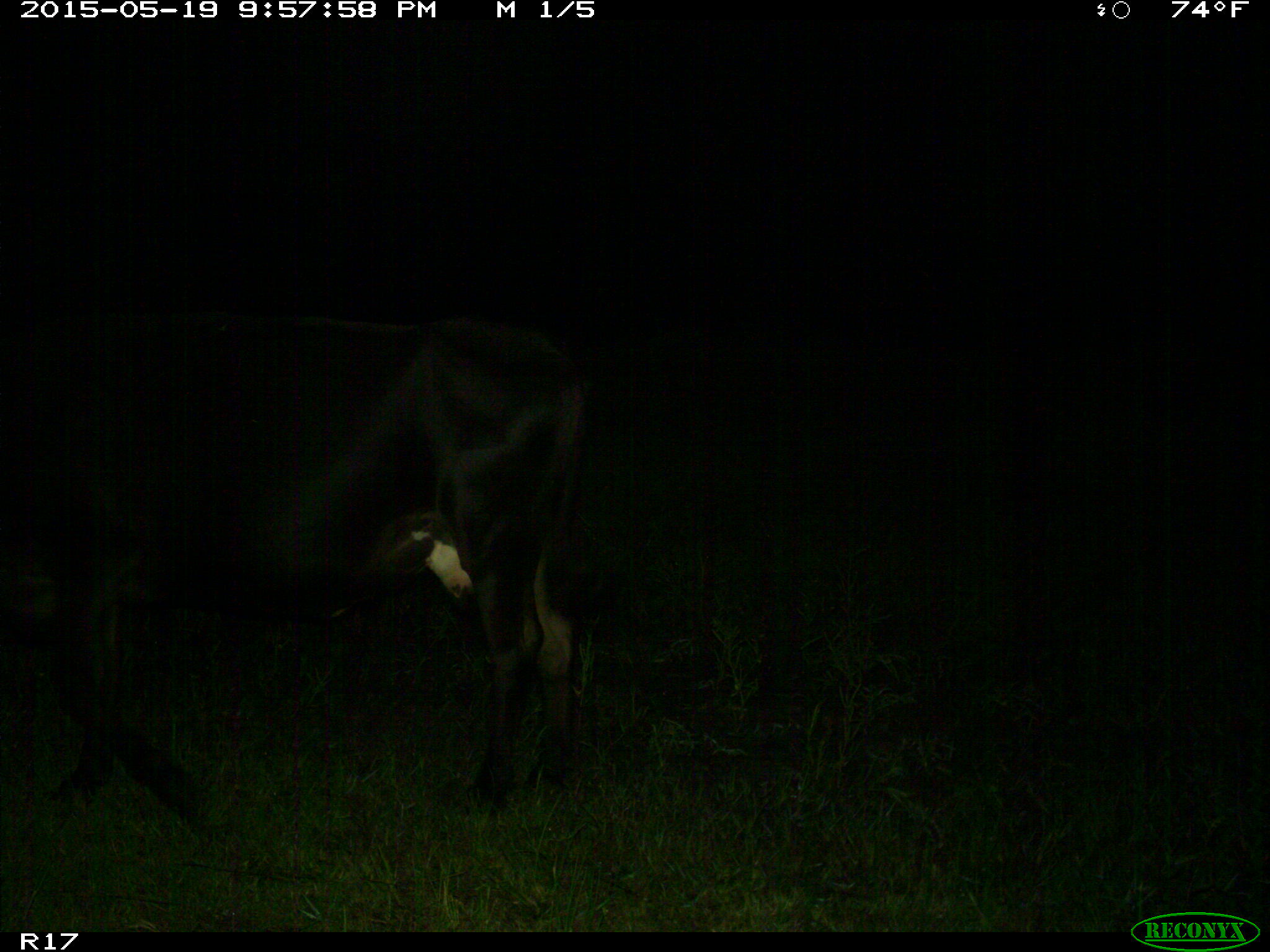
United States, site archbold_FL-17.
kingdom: Animalia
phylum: Chordata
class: Mammalia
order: Artiodactyla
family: Bovidae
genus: Bos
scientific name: Bos taurus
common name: domestic cow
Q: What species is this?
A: Bos taurus (domestic cow).